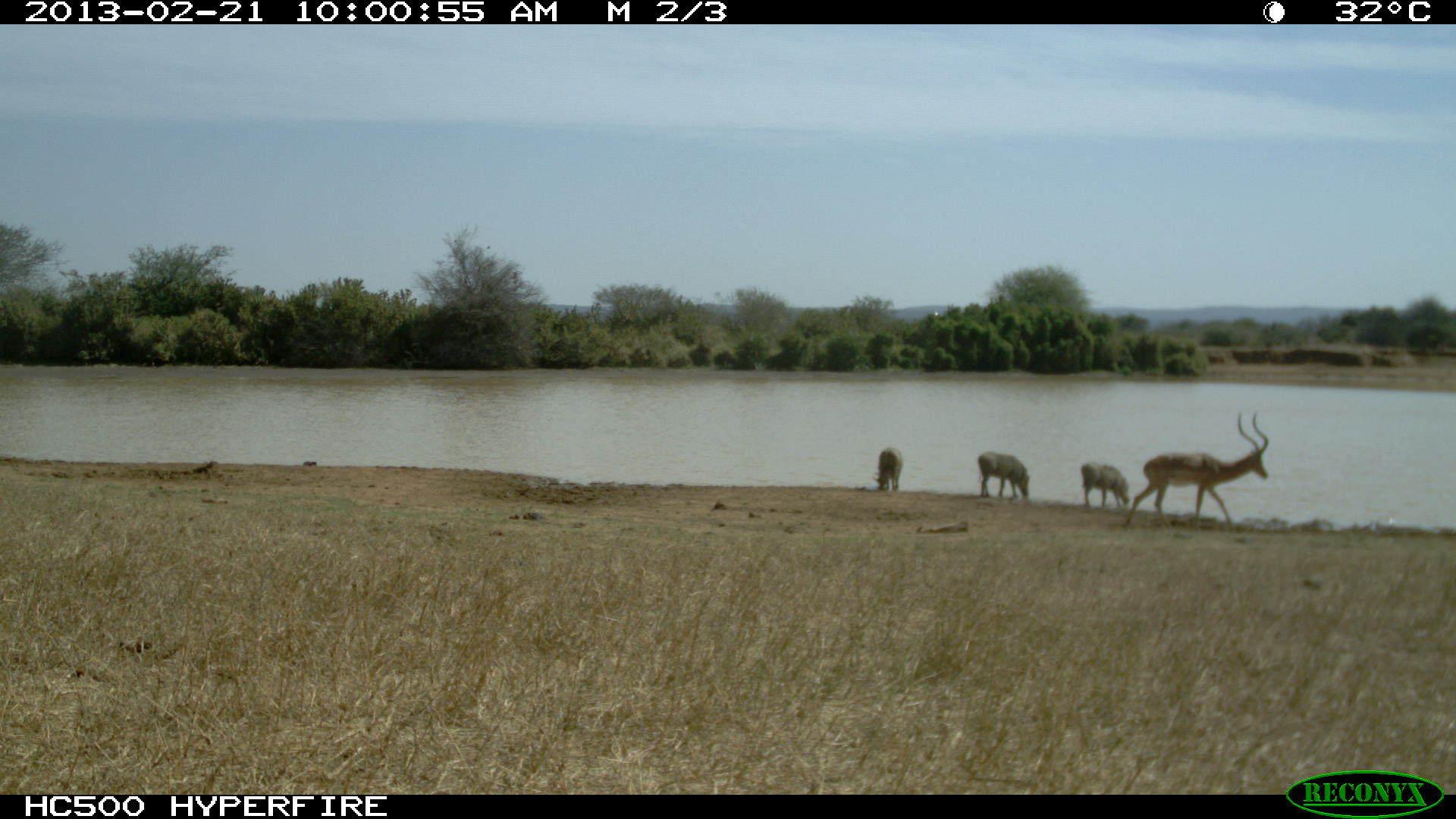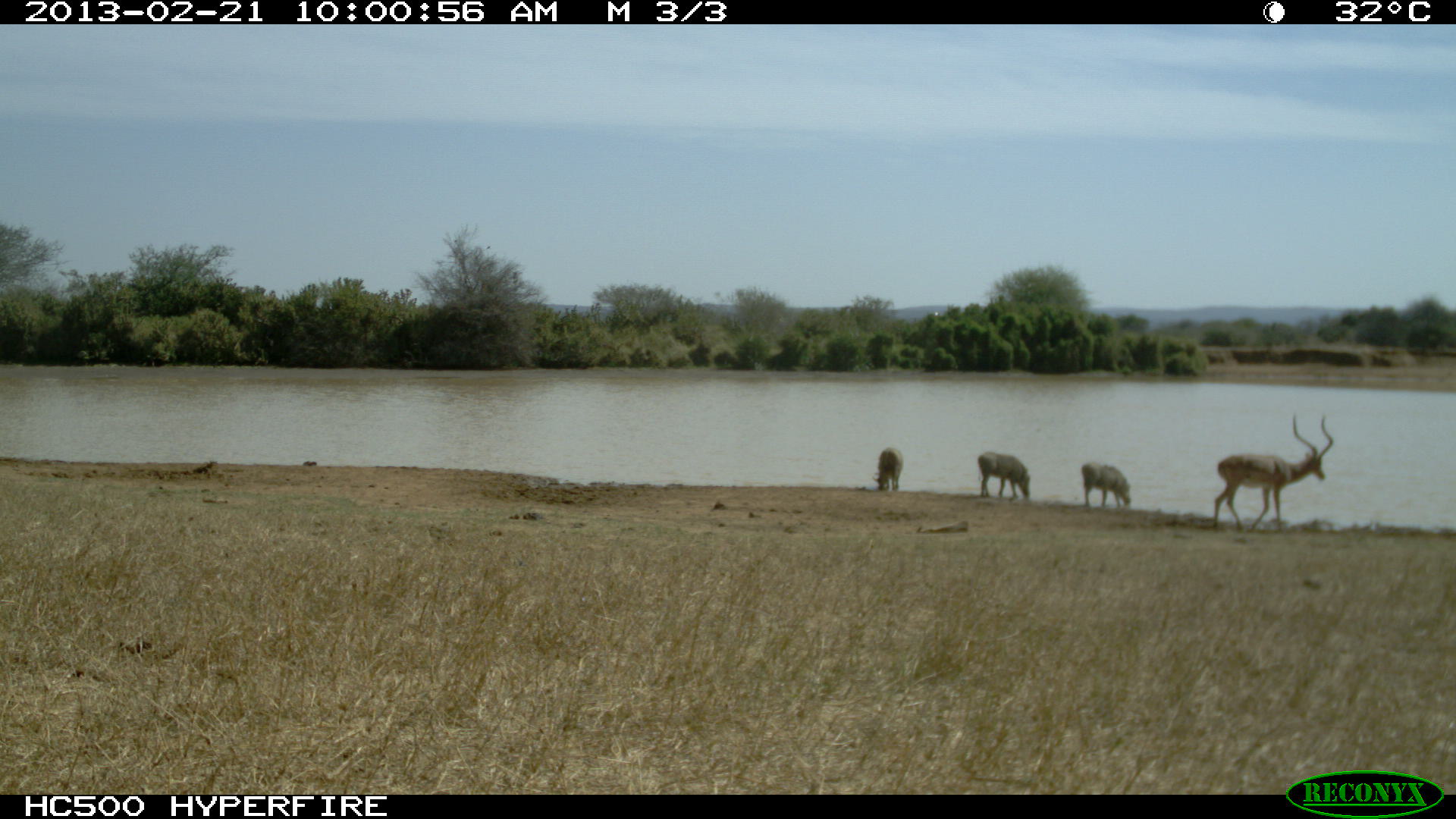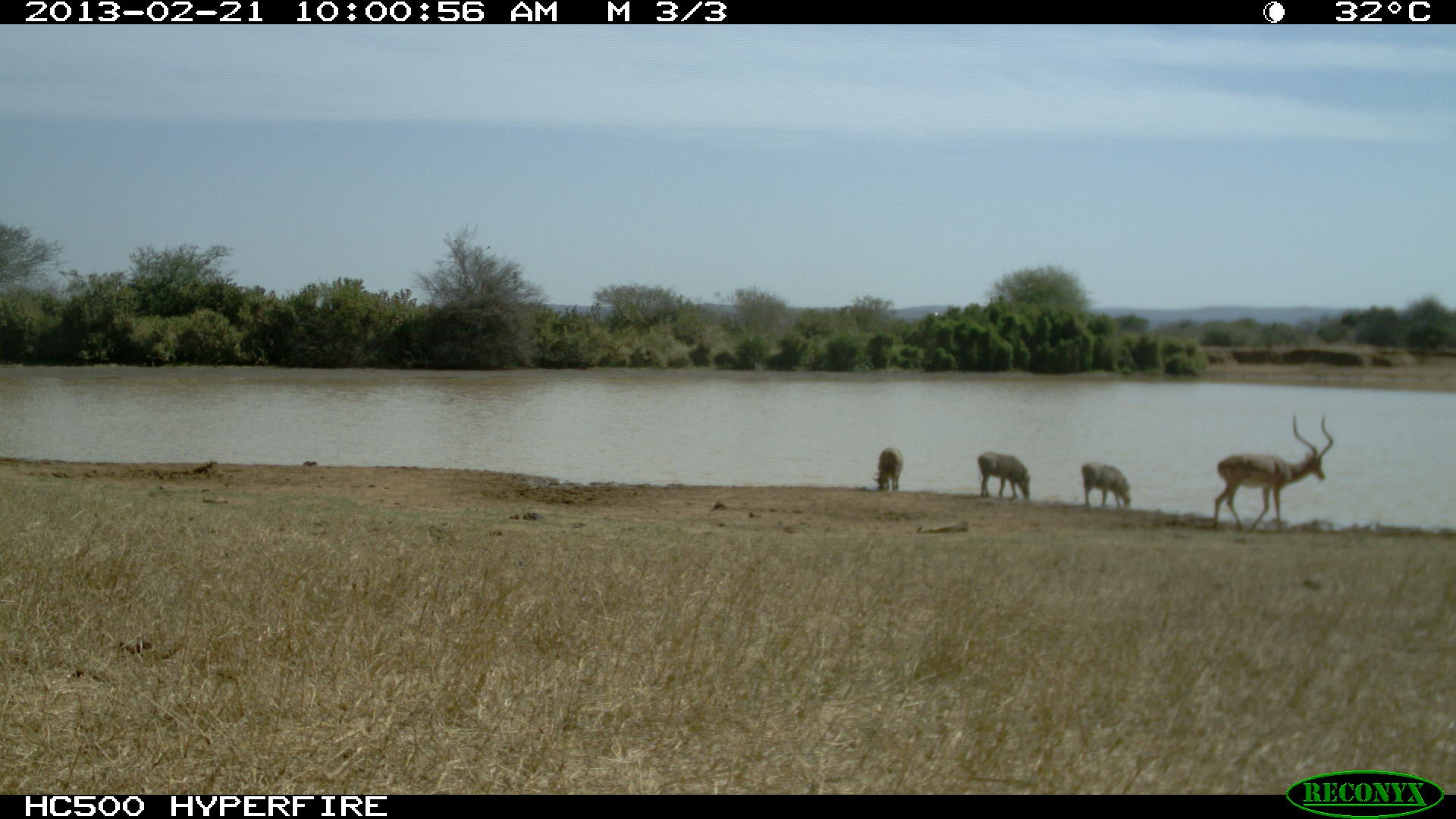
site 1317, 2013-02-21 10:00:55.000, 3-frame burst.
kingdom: Animalia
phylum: Chordata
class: Mammalia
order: Artiodactyla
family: Bovidae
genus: Aepyceros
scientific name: Aepyceros melampus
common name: impala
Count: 1.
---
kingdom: Animalia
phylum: Chordata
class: Mammalia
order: Artiodactyla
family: Suidae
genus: Phacochoerus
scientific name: Phacochoerus africanus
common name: common warthog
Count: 3.